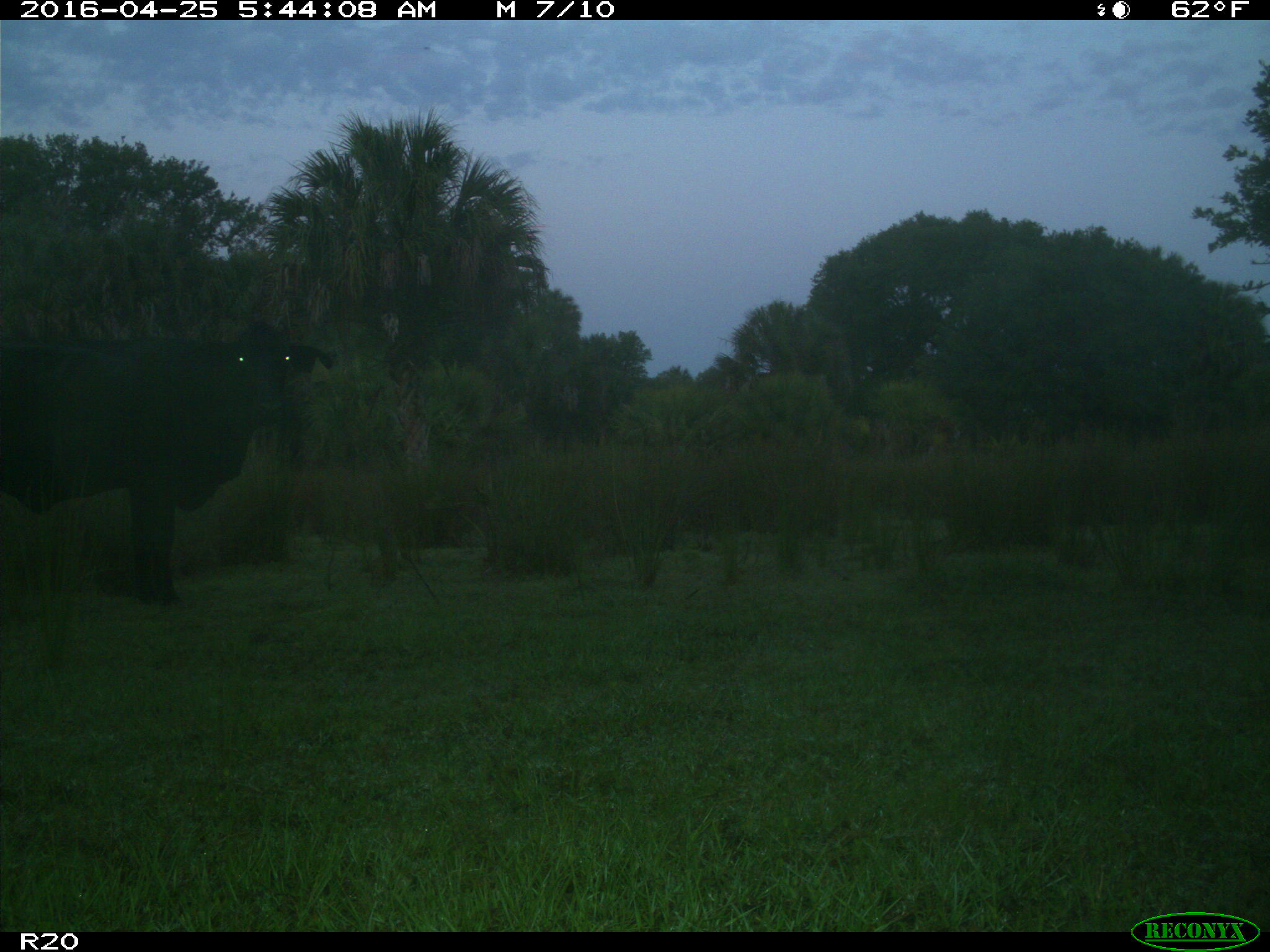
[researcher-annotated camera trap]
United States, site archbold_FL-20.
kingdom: Animalia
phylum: Chordata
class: Mammalia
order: Artiodactyla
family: Bovidae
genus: Bos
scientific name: Bos taurus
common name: domestic cow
Bos taurus (domestic cow).